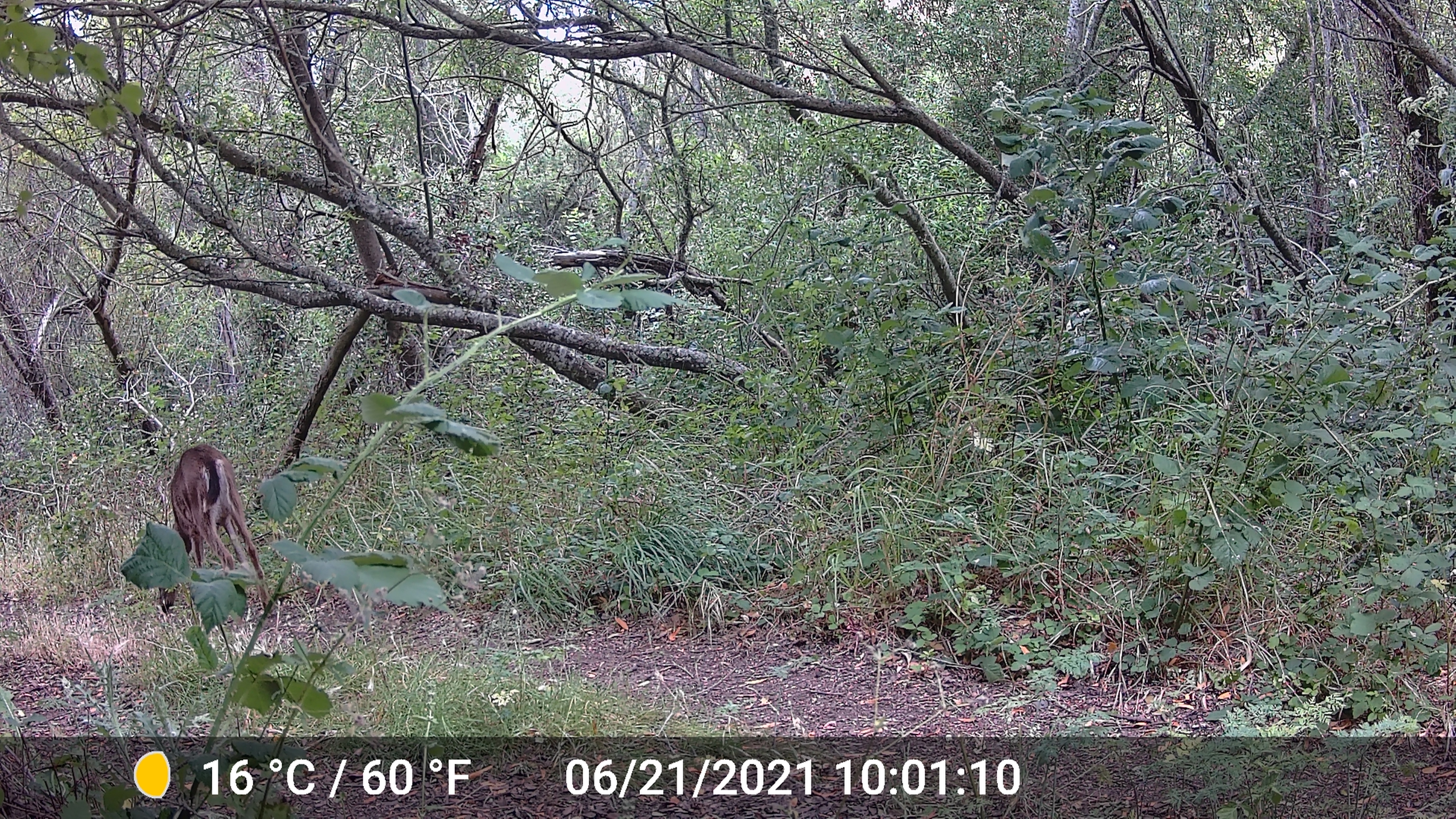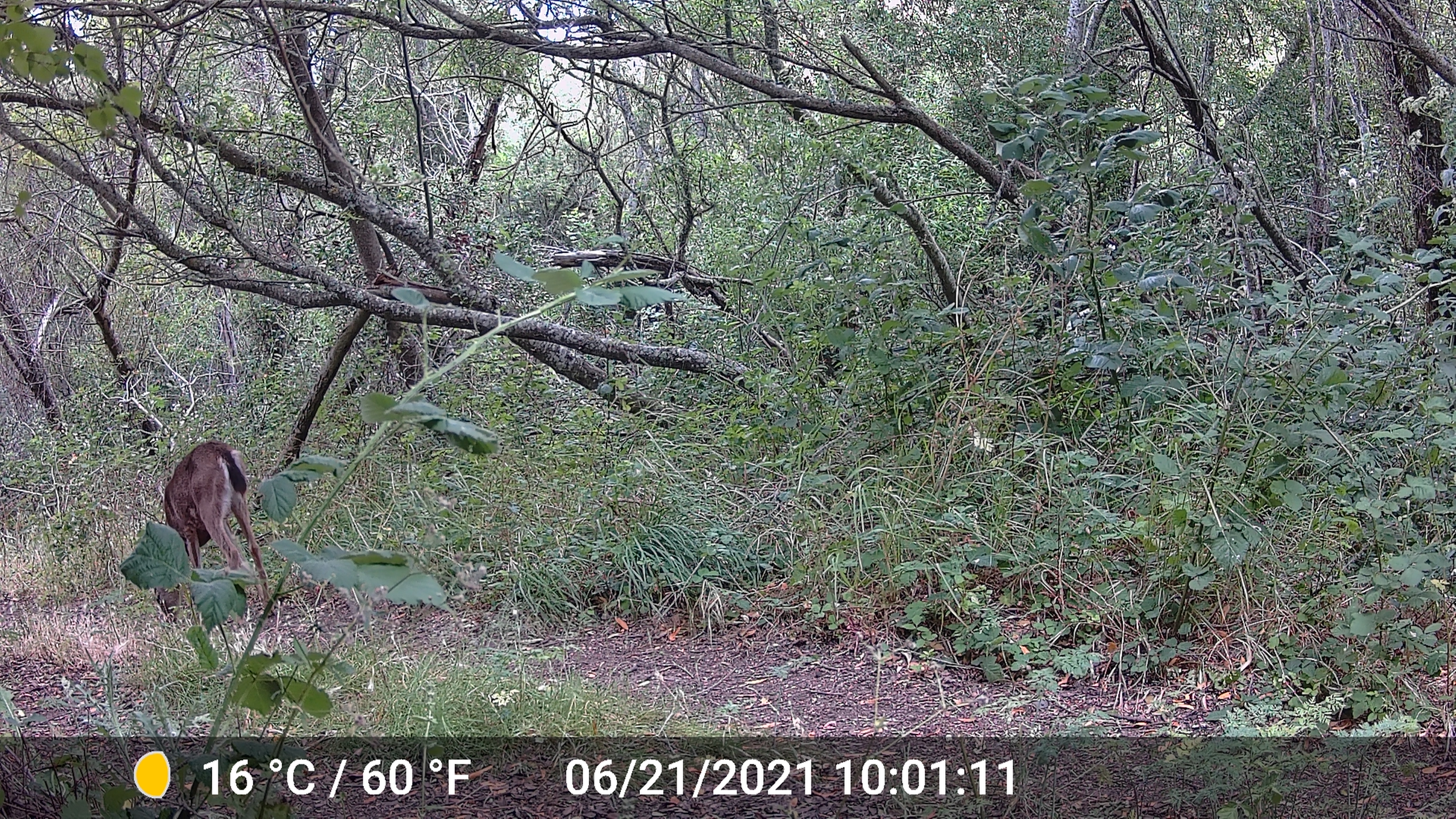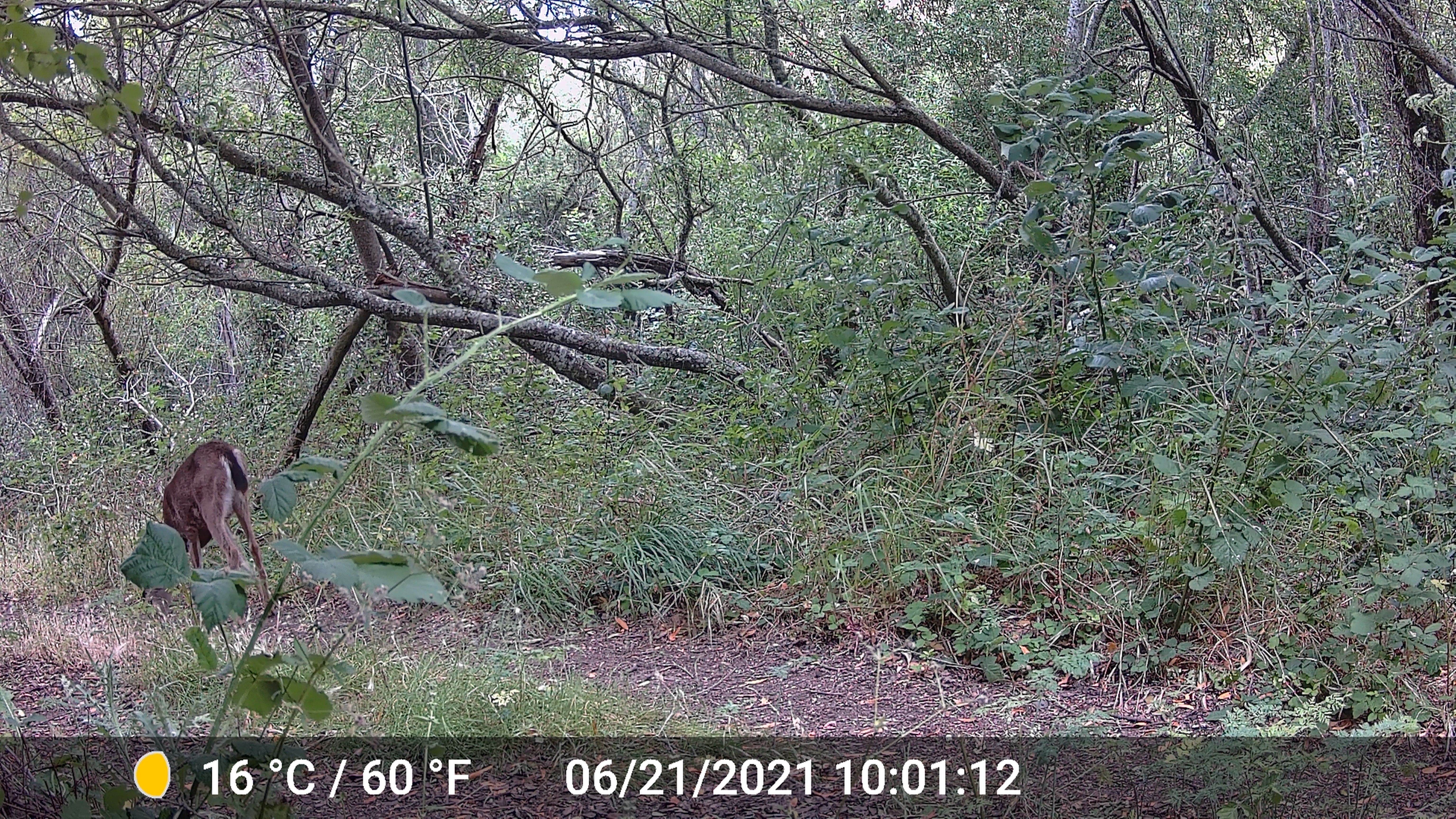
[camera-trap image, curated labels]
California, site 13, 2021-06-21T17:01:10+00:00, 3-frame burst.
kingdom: Animalia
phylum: Chordata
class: Mammalia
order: Artiodactyla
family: Cervidae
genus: Odocoileus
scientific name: Odocoileus hemionus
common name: mule deer